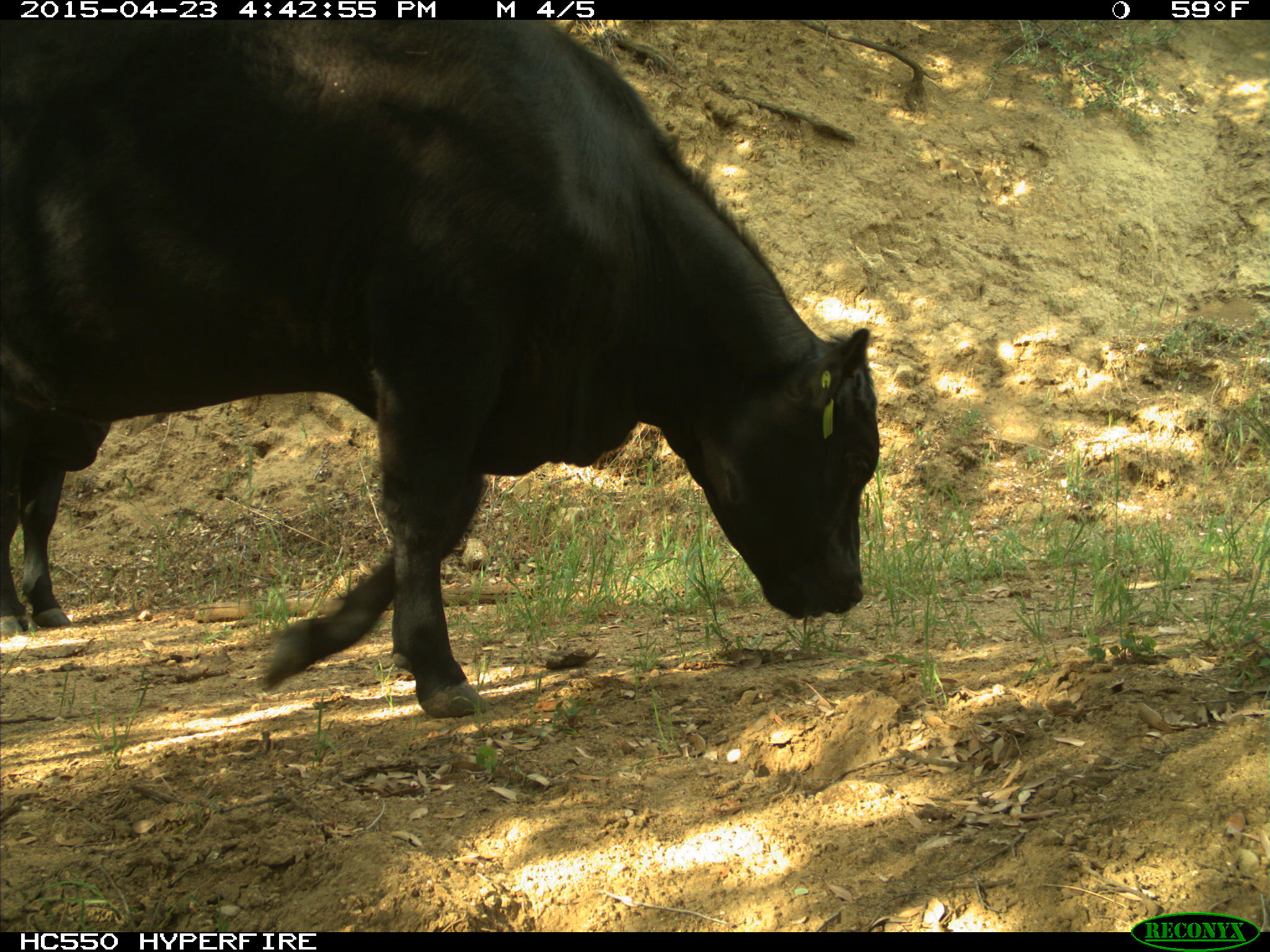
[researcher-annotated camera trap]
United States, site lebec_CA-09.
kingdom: Animalia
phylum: Chordata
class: Mammalia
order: Artiodactyla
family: Bovidae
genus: Bos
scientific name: Bos taurus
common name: domestic cow